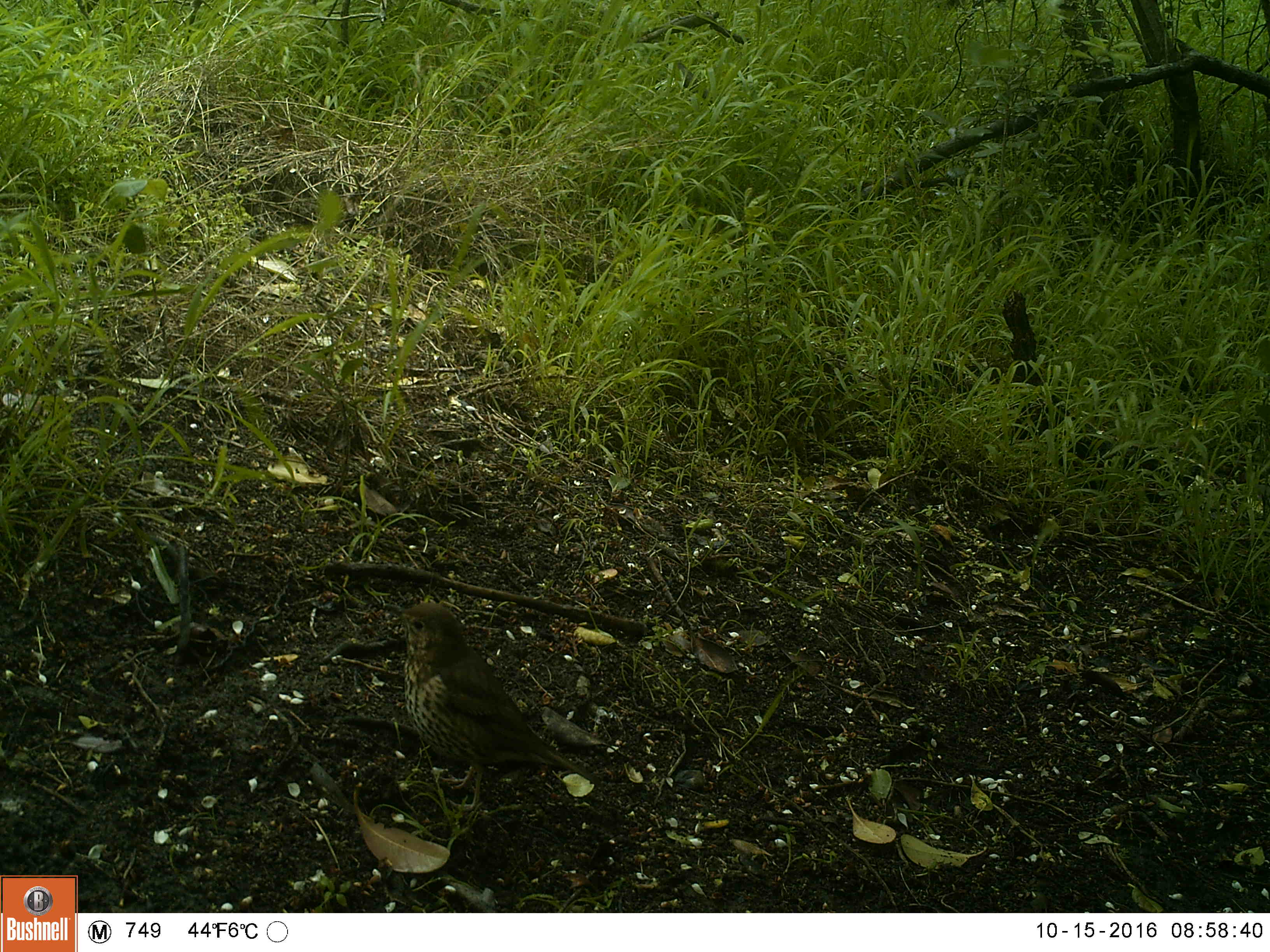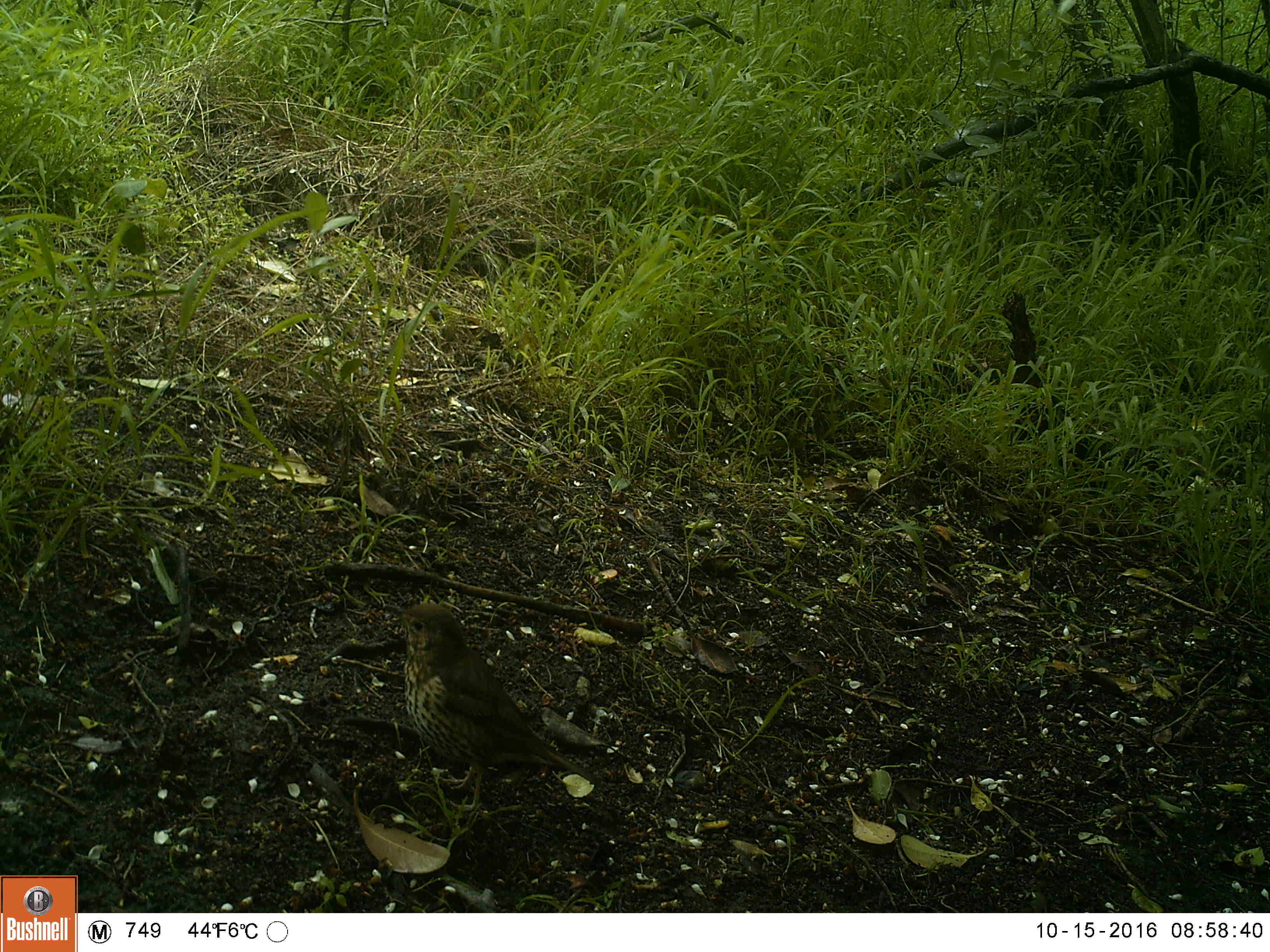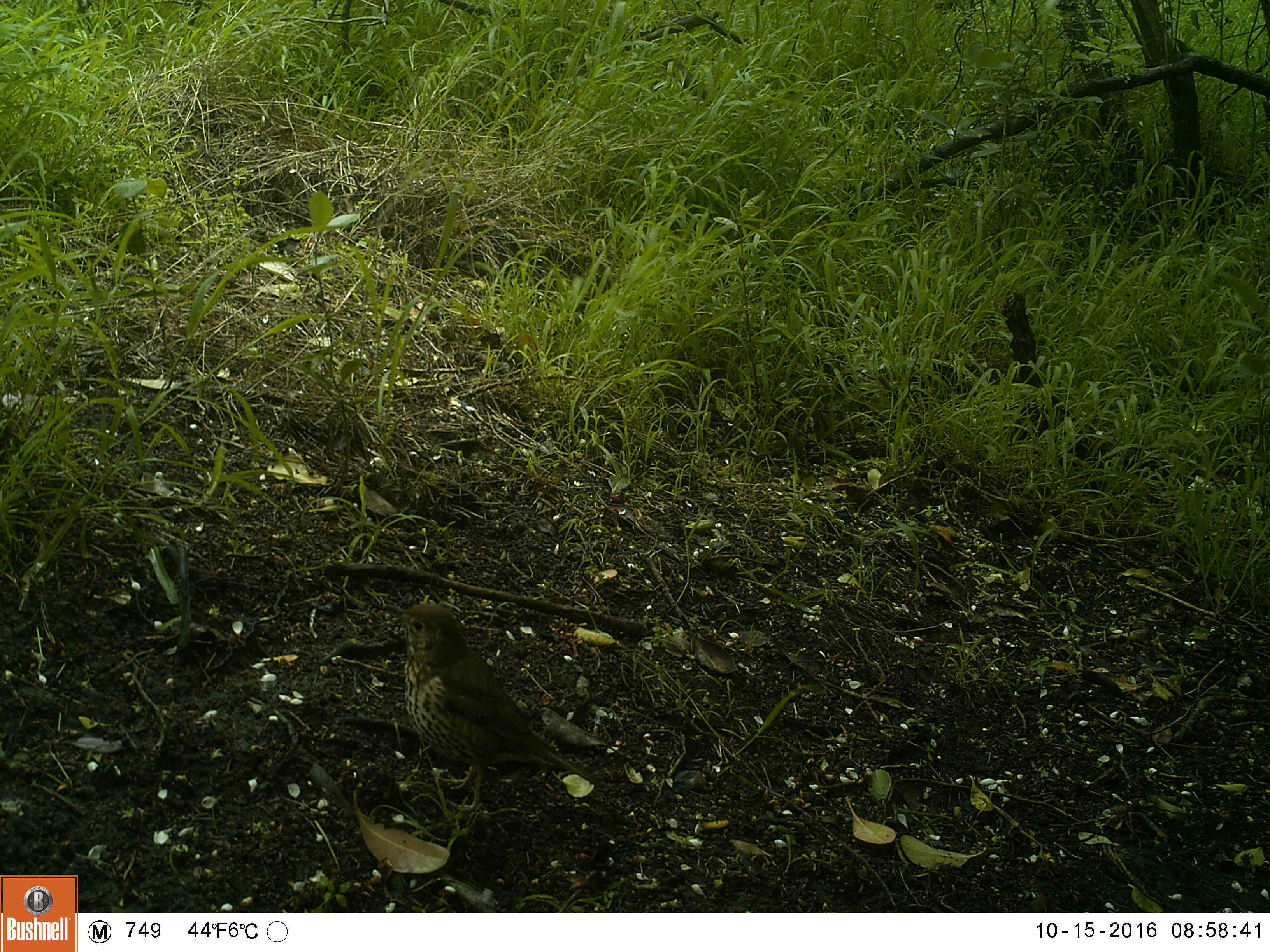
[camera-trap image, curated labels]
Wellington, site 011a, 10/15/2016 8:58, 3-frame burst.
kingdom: Animalia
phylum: Chordata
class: Aves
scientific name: Aves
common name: bird